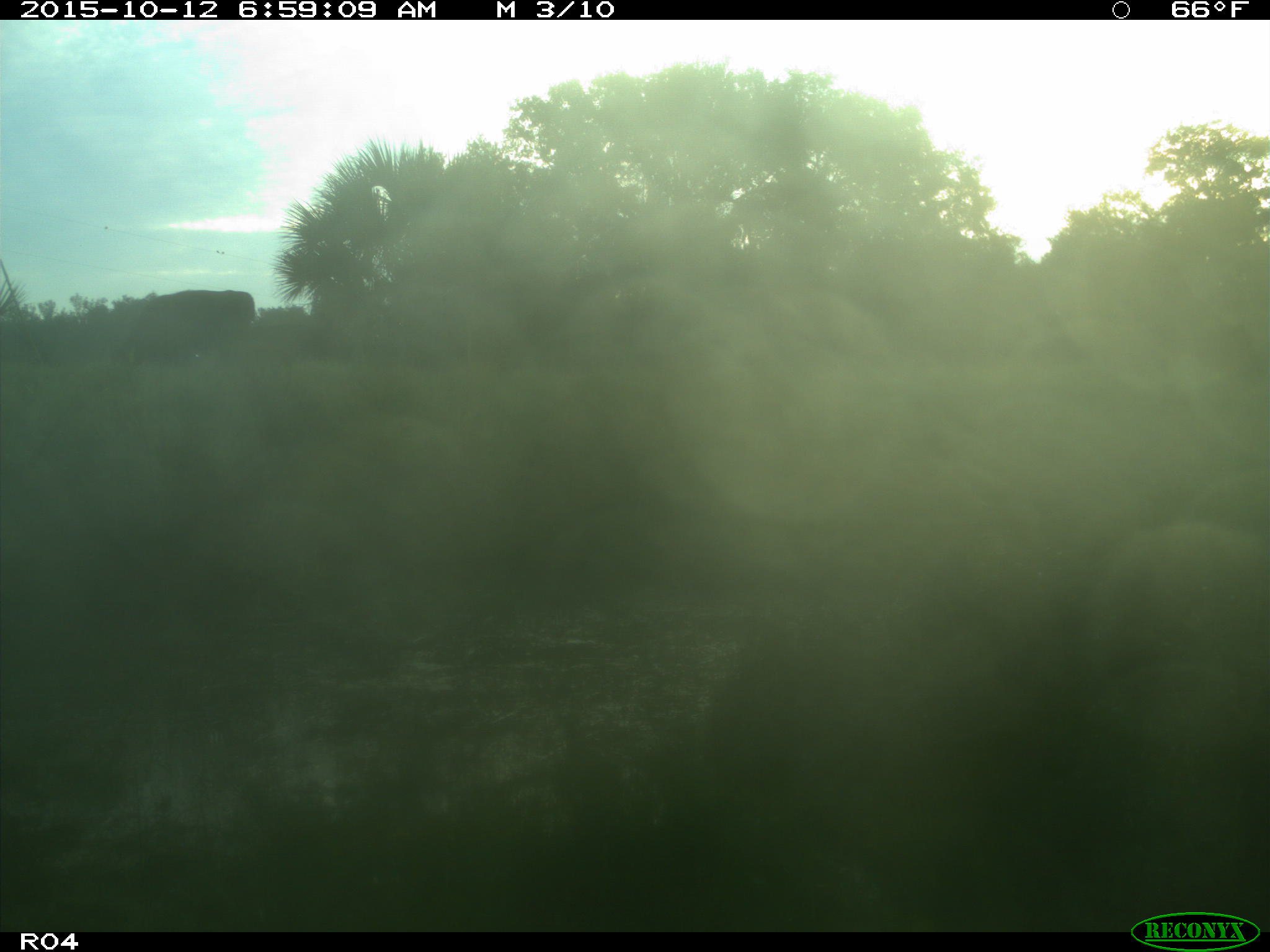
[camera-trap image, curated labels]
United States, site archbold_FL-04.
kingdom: Animalia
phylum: Chordata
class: Mammalia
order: Artiodactyla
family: Bovidae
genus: Bos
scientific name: Bos taurus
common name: domestic cow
Bos taurus (domestic cow).